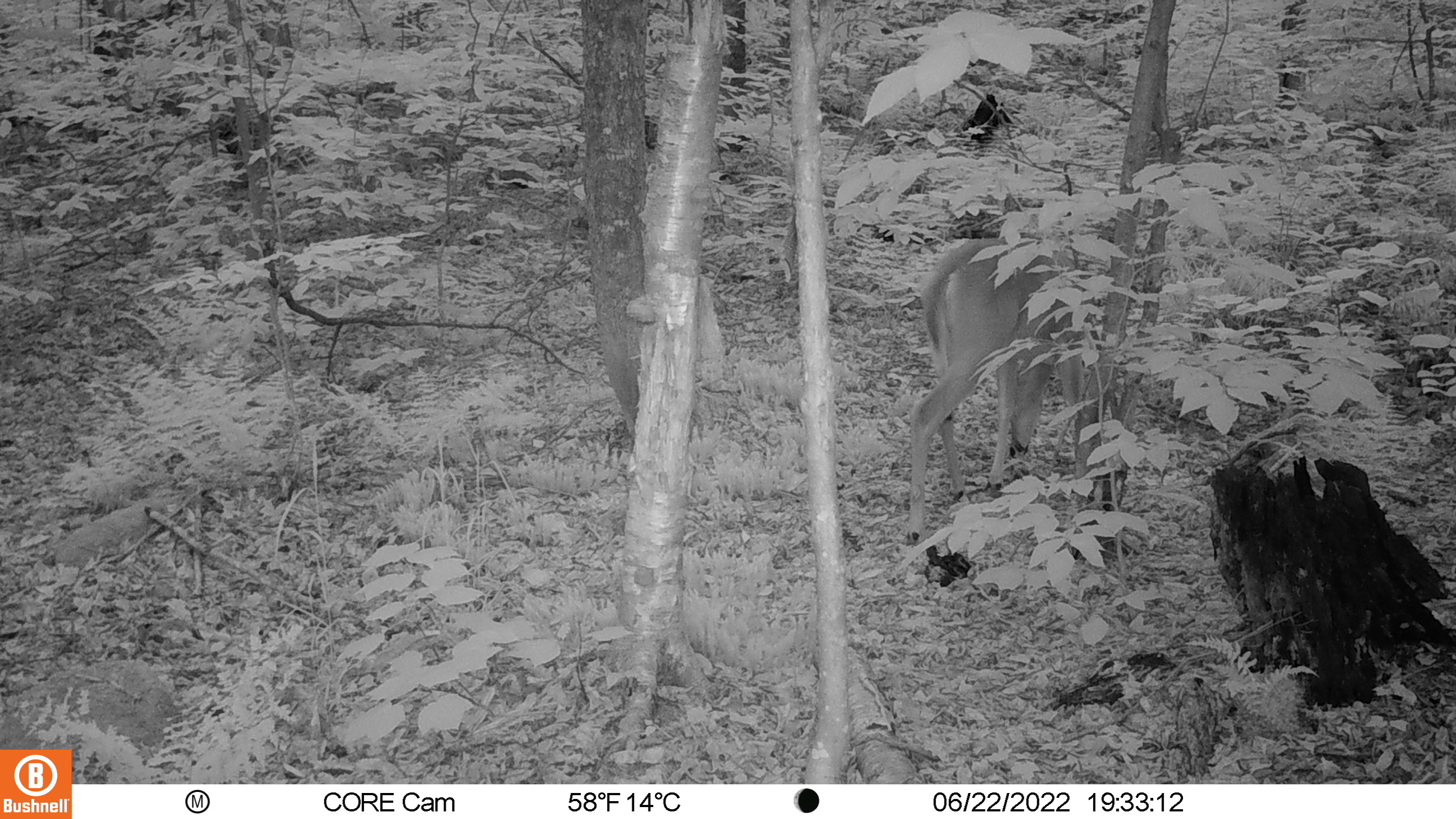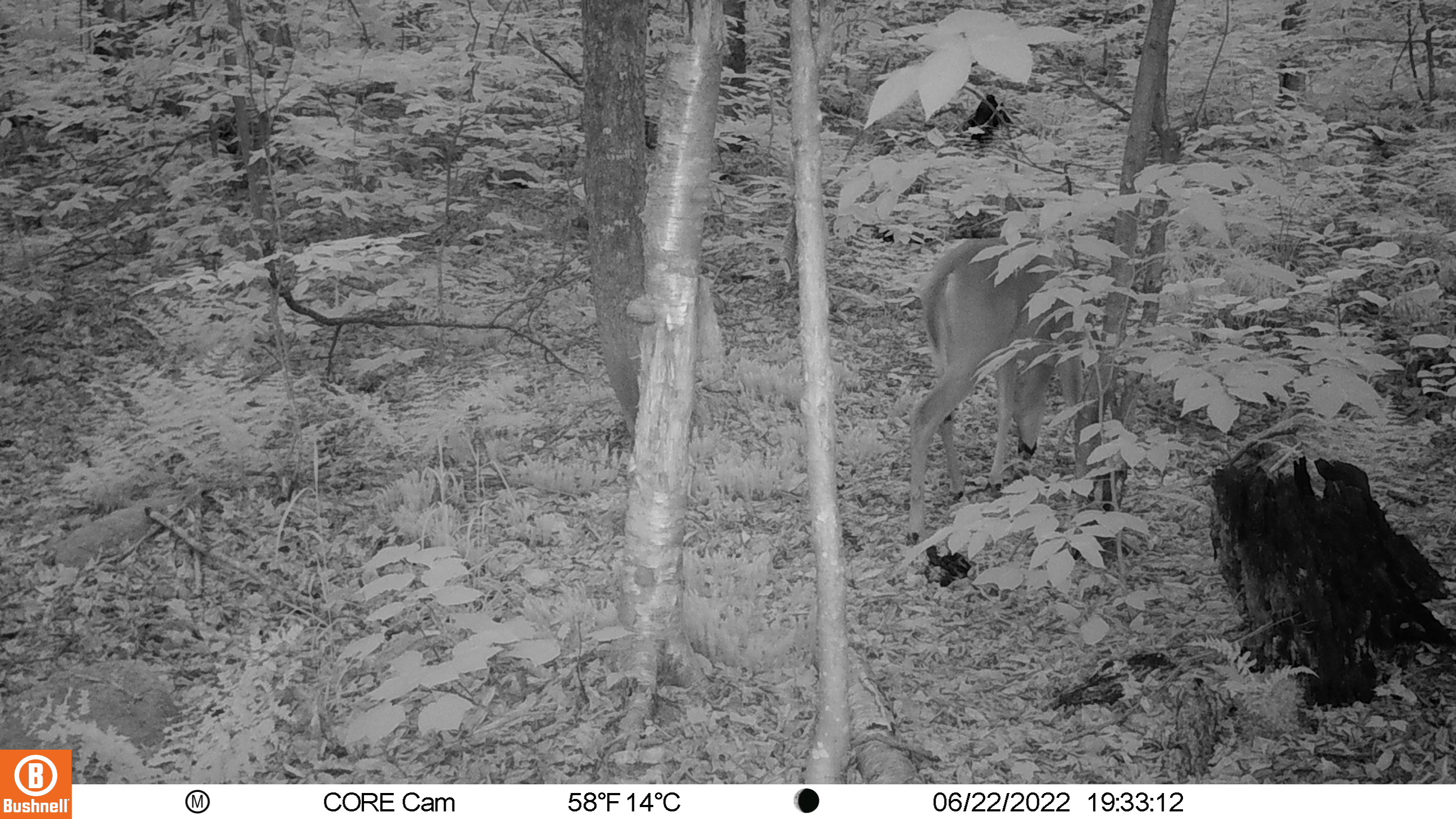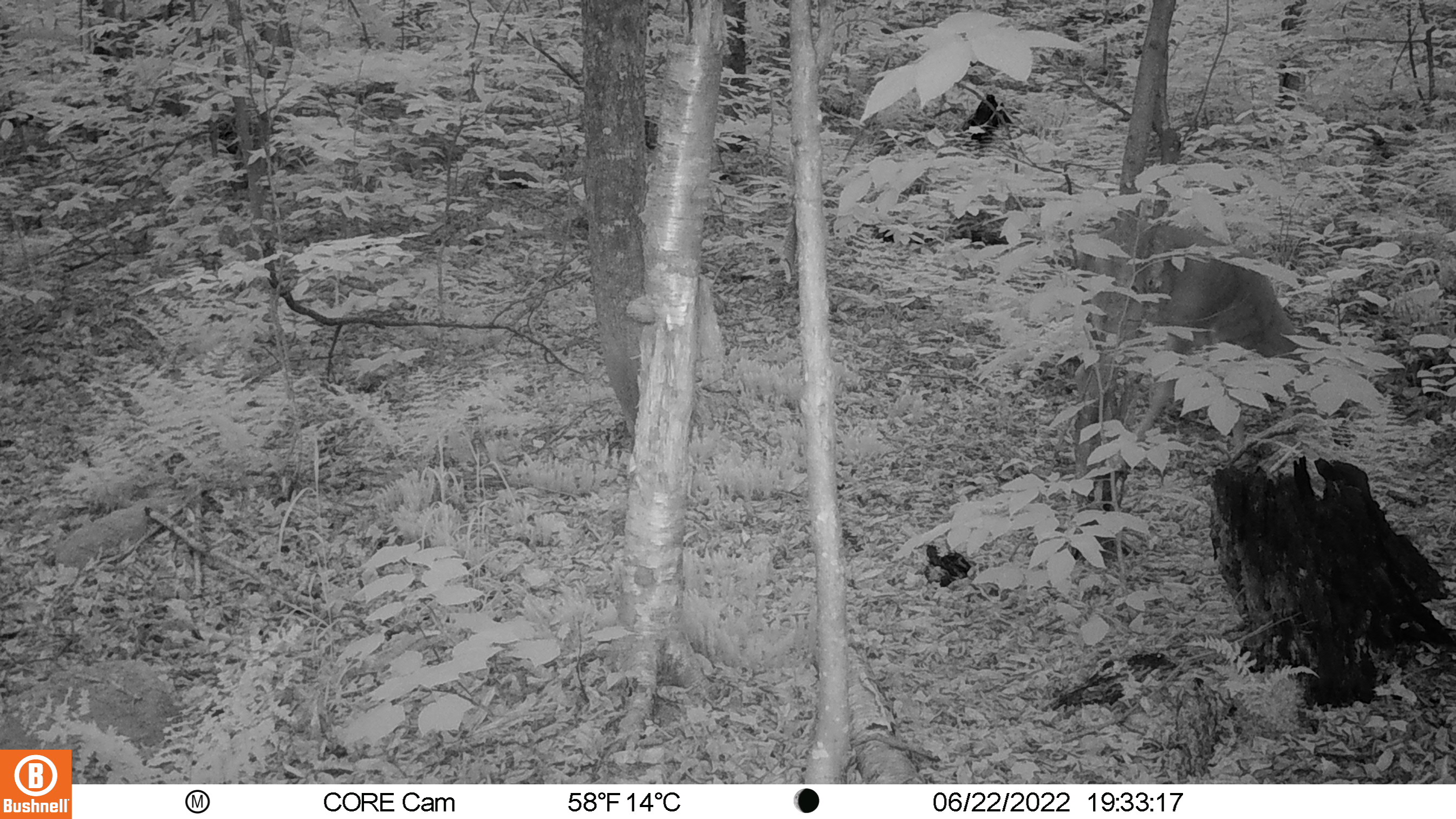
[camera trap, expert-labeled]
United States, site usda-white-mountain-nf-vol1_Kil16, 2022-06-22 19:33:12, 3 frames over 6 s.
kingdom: Animalia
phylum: Chordata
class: Mammalia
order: Artiodactyla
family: Cervidae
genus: Odocoileus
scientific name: Odocoileus virginianus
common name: white-tailed deer